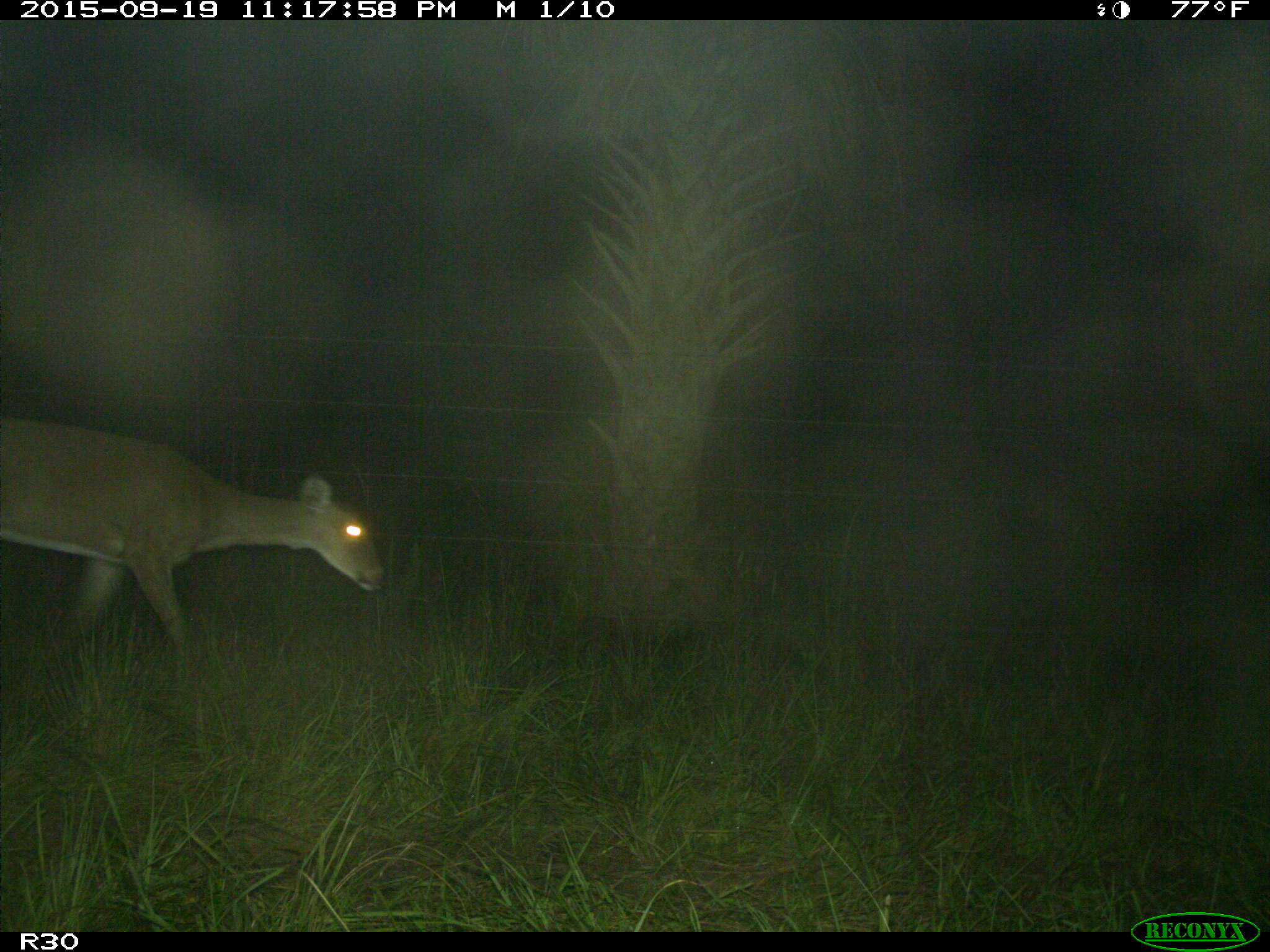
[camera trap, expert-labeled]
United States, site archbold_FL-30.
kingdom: Animalia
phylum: Chordata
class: Mammalia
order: Artiodactyla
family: Cervidae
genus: Odocoileus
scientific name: Odocoileus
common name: deer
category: unidentified deer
Unidentified deer (deer) (Odocoileus).